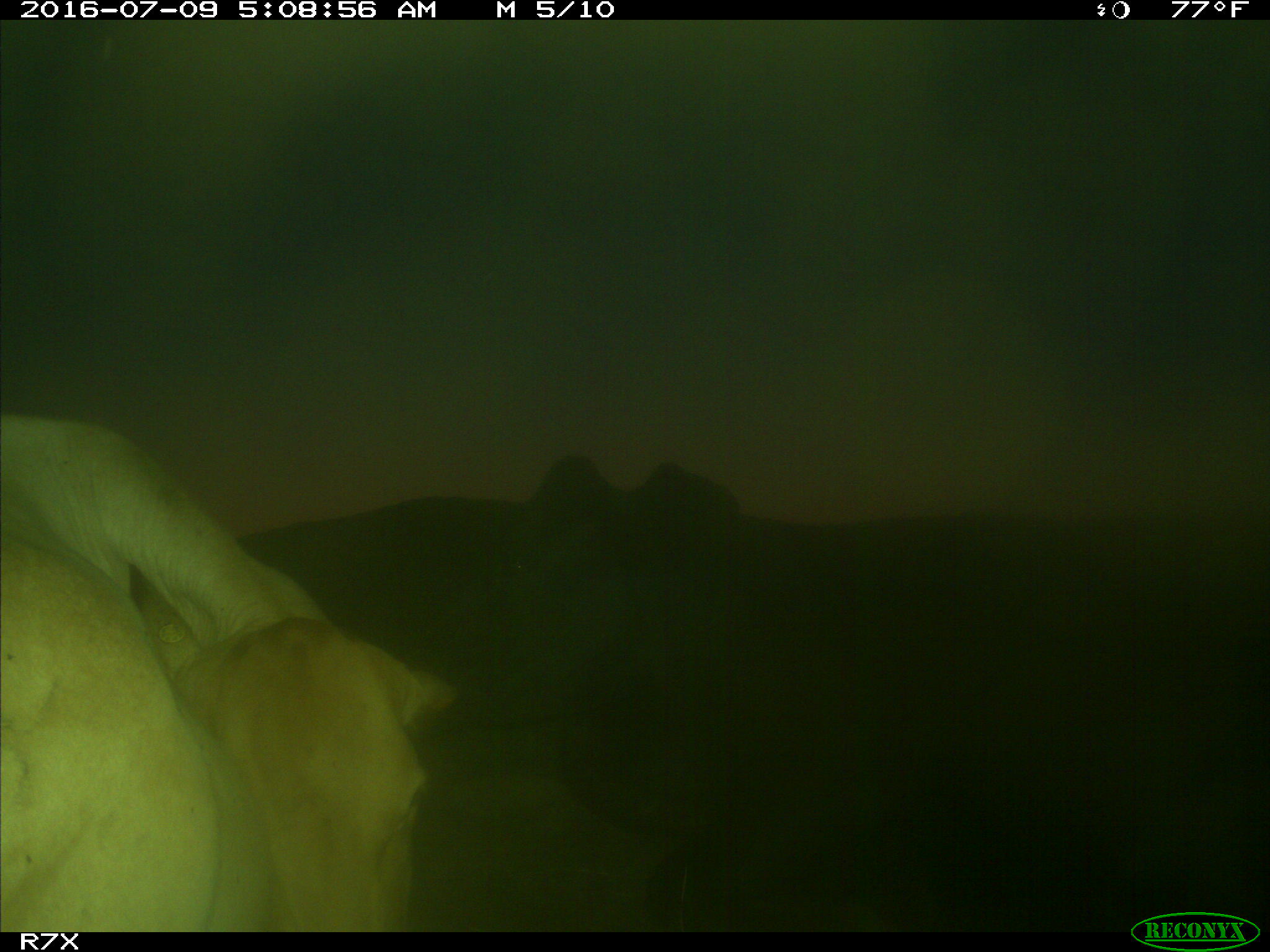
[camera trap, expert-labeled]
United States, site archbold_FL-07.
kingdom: Animalia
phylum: Chordata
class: Mammalia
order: Artiodactyla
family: Bovidae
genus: Bos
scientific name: Bos taurus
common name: domestic cow